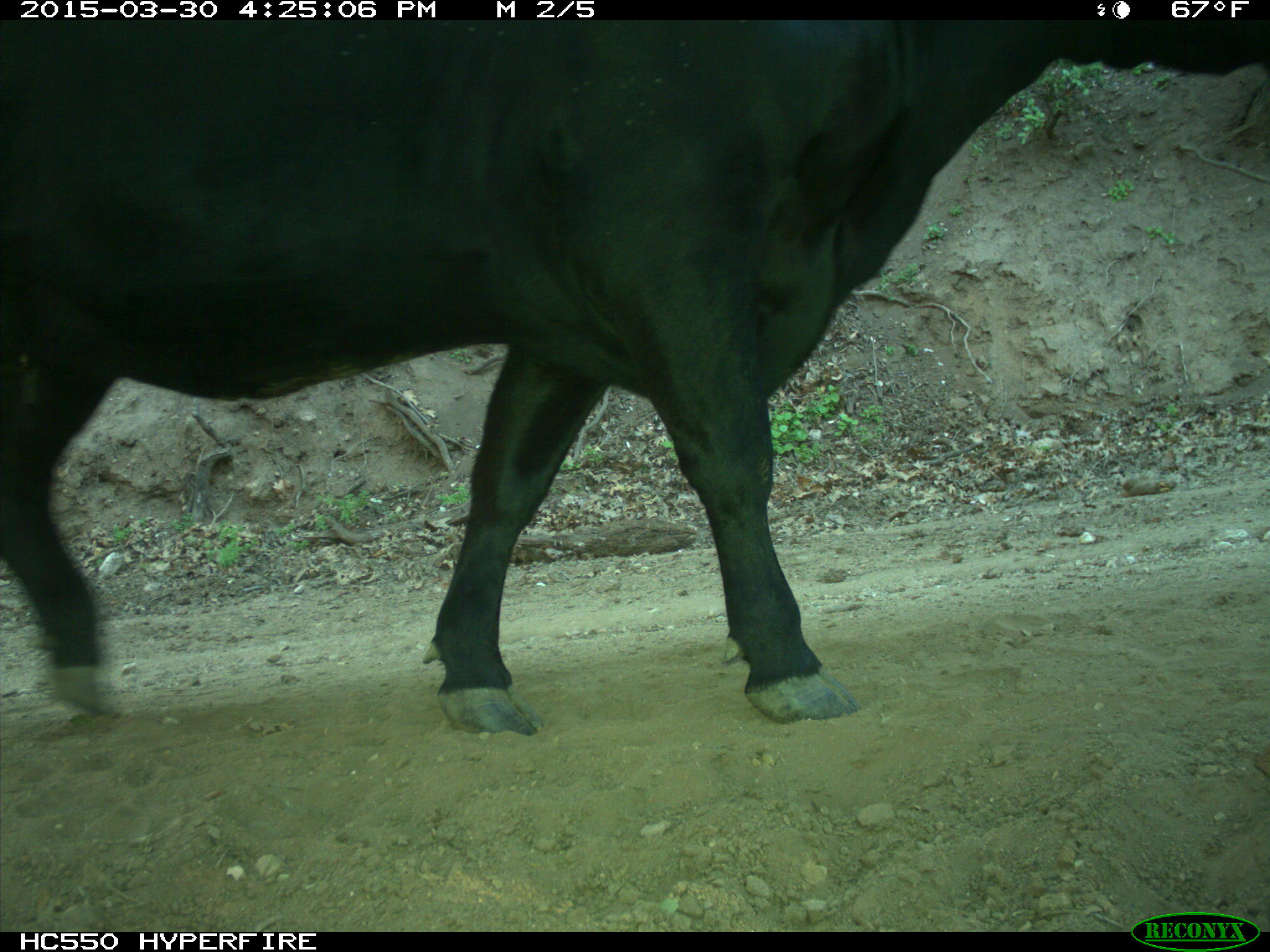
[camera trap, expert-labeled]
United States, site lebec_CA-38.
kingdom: Animalia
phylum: Chordata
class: Mammalia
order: Artiodactyla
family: Bovidae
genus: Bos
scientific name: Bos taurus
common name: domestic cow